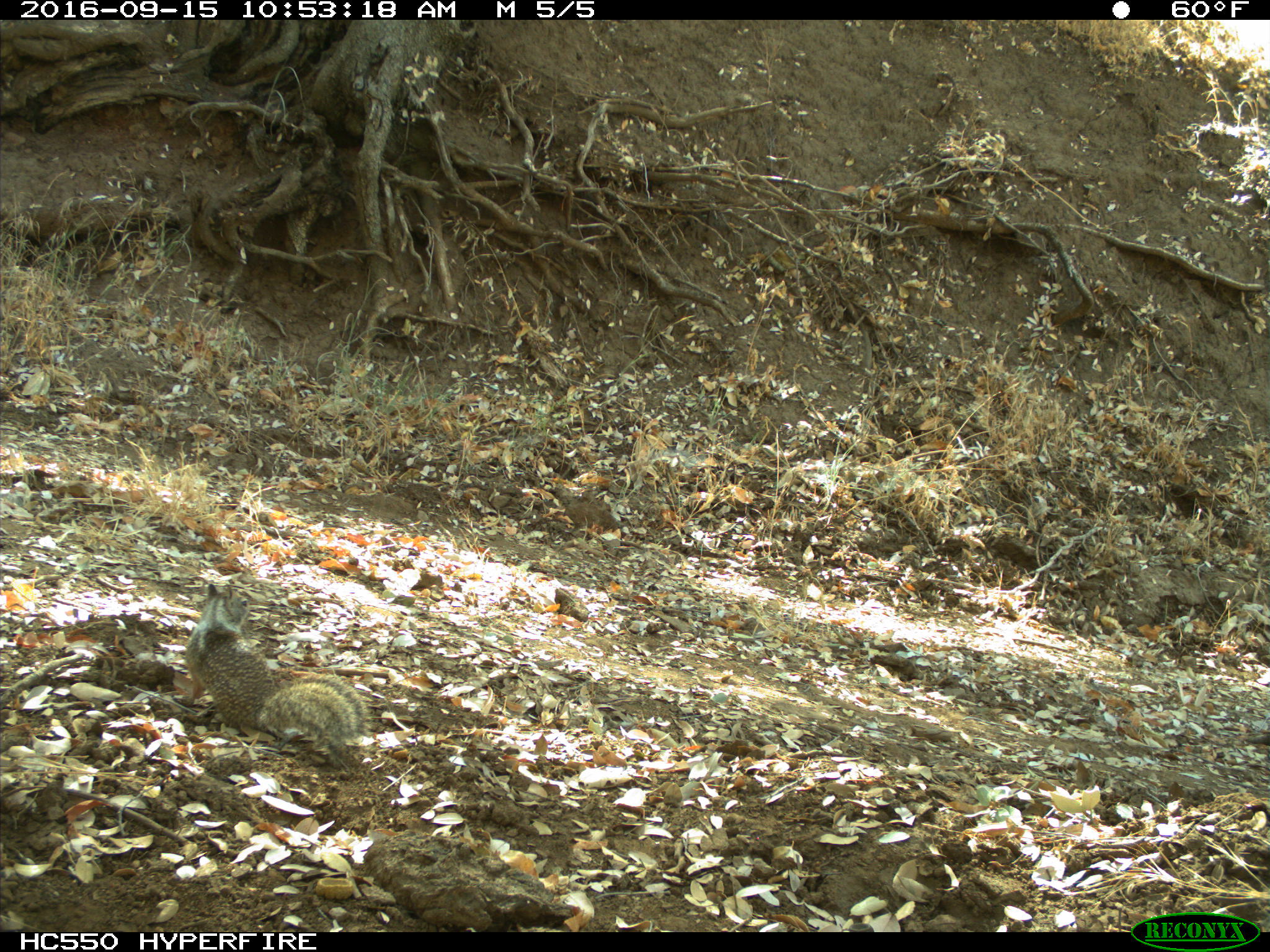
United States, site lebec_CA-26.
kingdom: Animalia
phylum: Chordata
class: Mammalia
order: Rodentia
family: Sciuridae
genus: Otospermophilus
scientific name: Otospermophilus beecheyi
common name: california ground squirrel